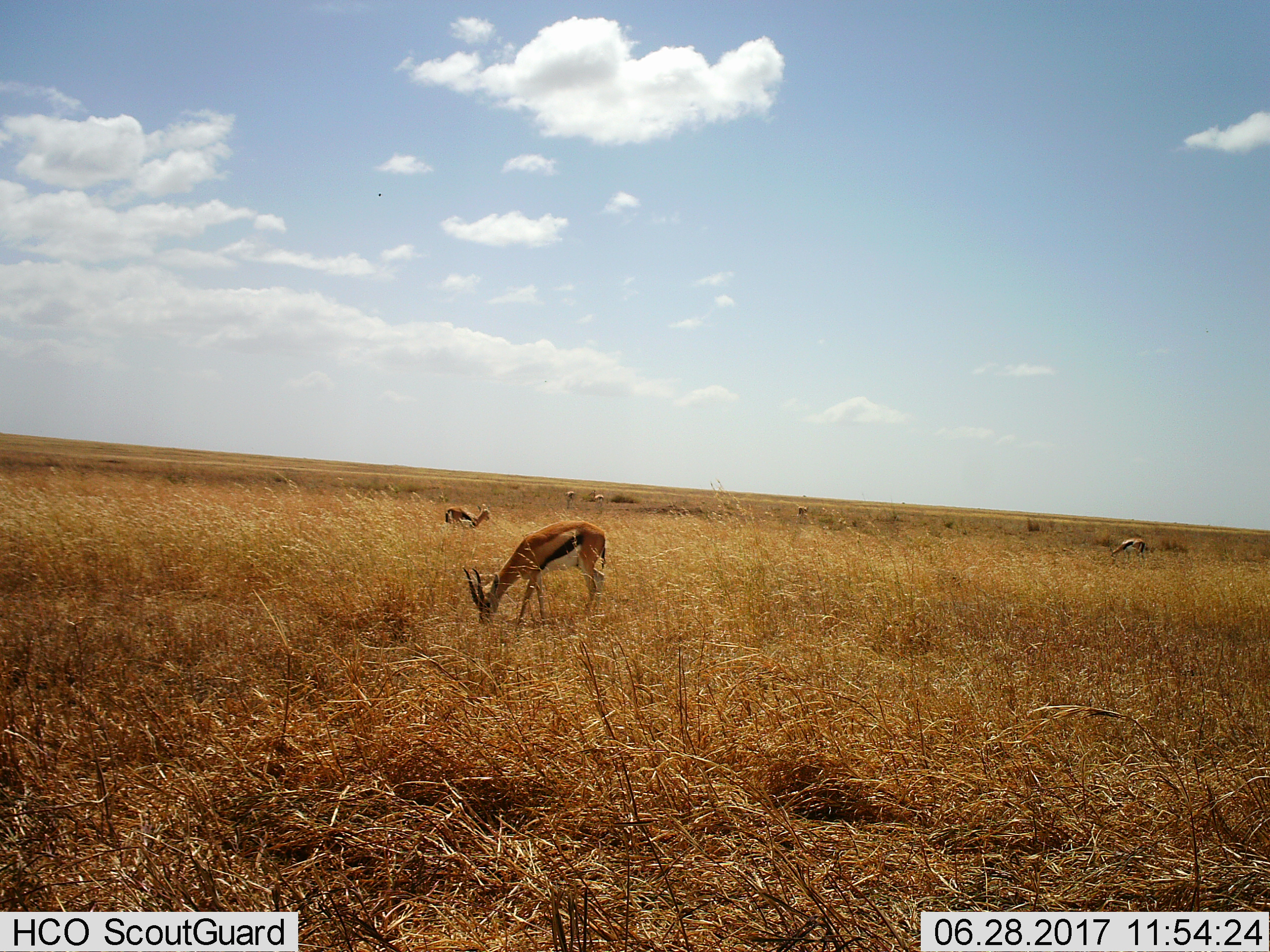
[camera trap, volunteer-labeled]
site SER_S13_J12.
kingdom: Animalia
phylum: Chordata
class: Mammalia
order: Artiodactyla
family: Bovidae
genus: Eudorcas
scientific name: Eudorcas thomsonii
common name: thomson's gazelle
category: gazellethomsons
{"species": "gazellethomsons (thomson's gazelle) (Eudorcas thomsonii)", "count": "5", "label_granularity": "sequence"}